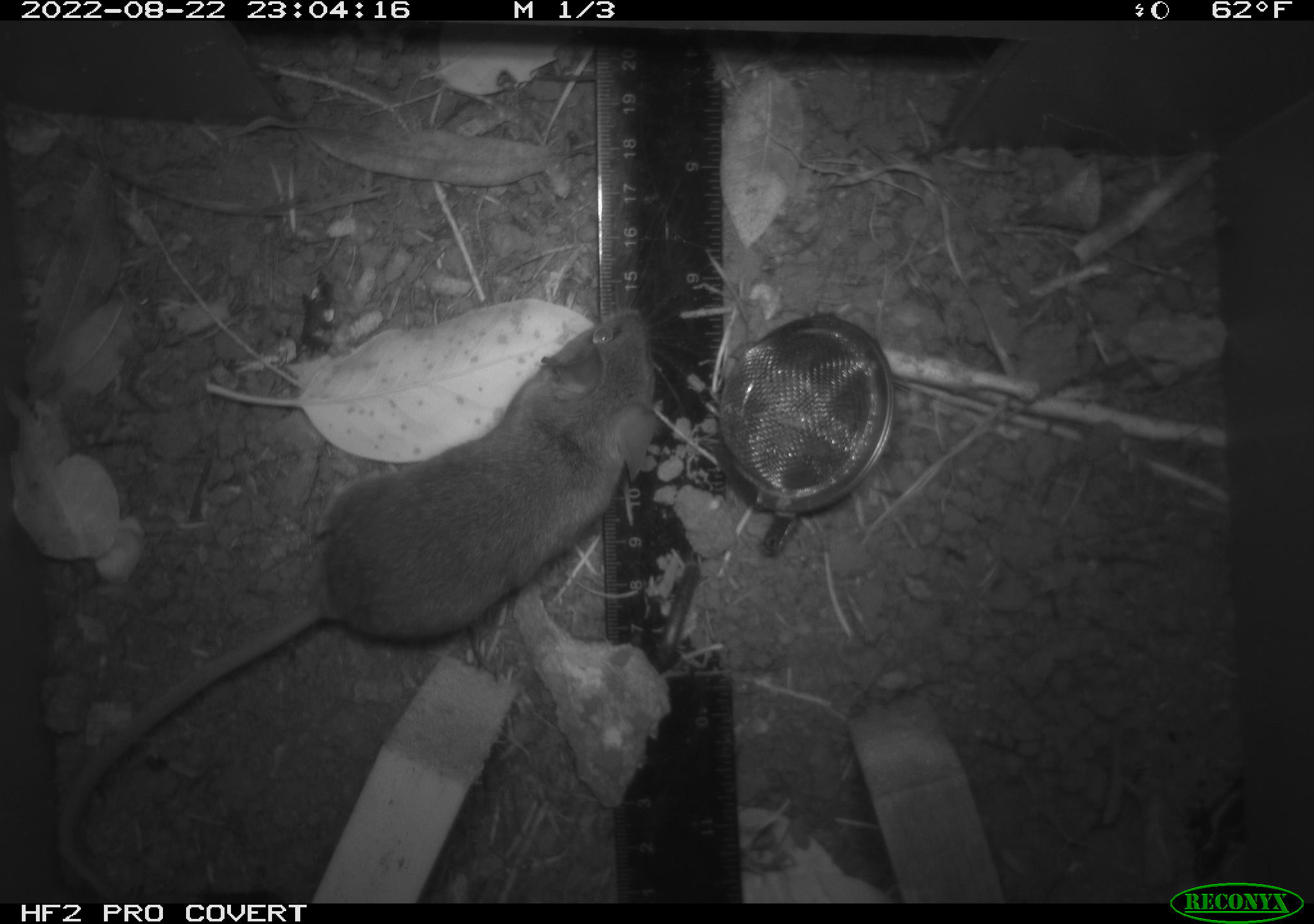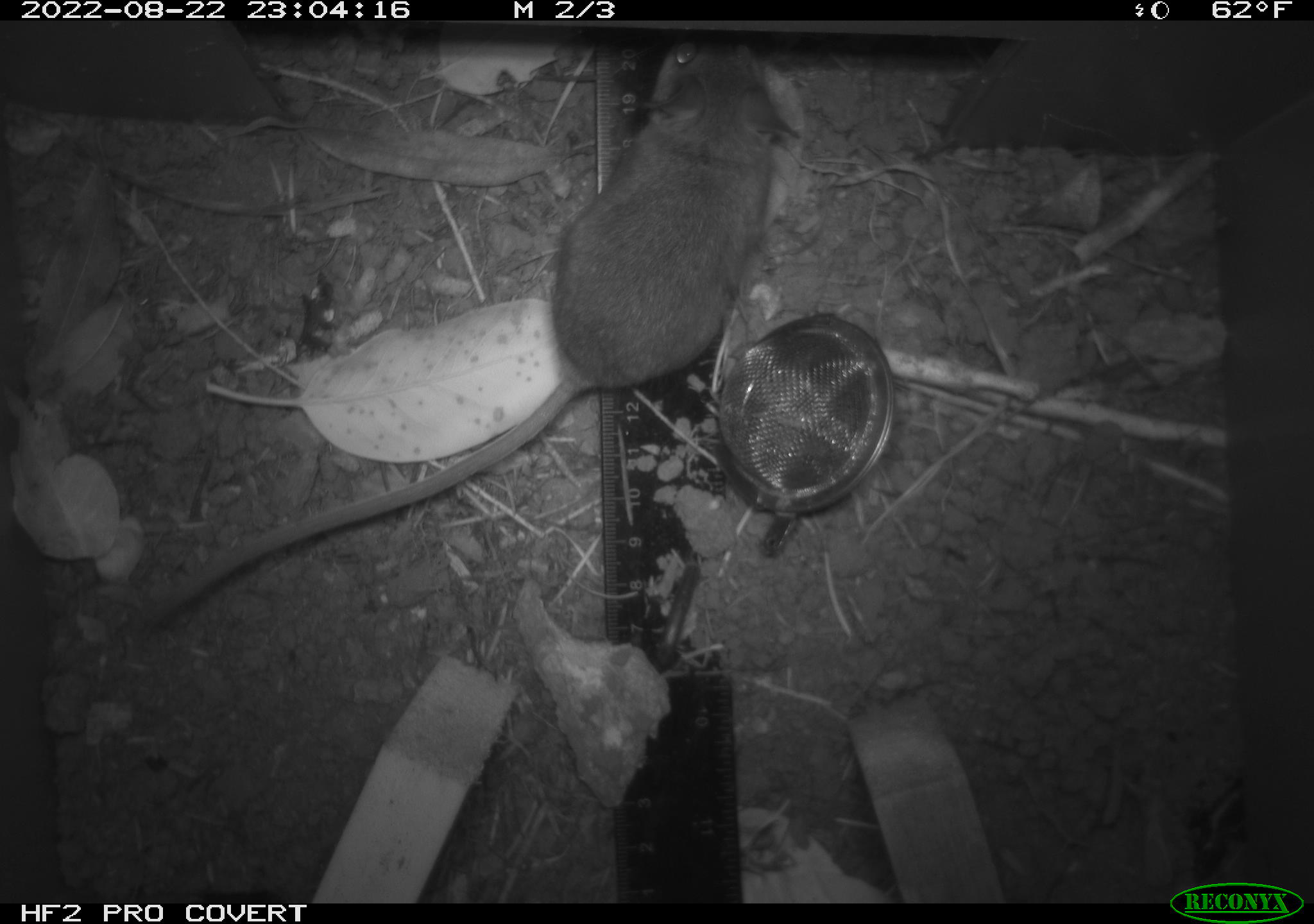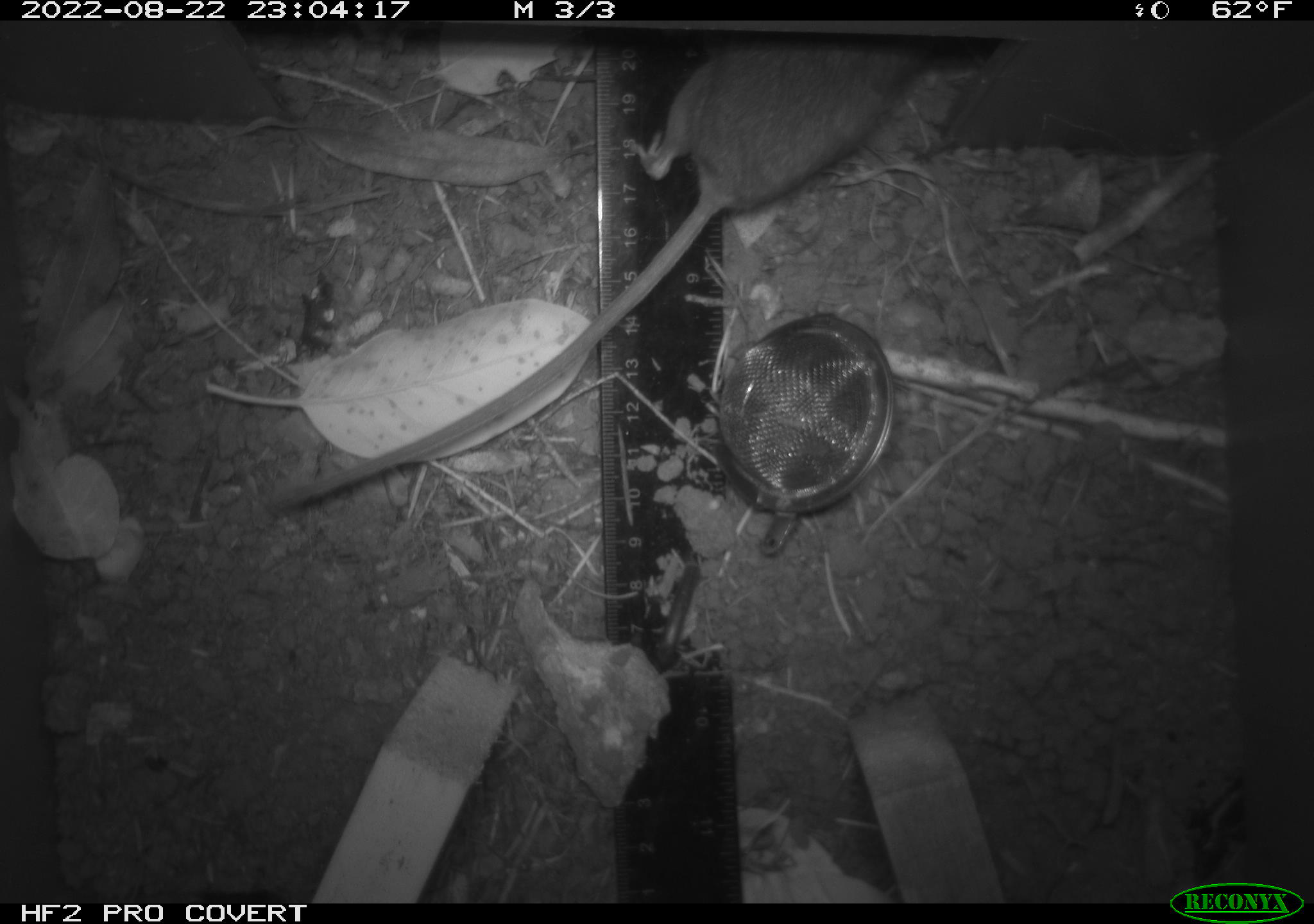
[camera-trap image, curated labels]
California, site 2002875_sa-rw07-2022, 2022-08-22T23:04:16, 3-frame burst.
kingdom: Animalia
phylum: Chordata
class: Mammalia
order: Rodentia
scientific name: Rodentia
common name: mouse species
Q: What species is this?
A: Mouse species (Rodentia).